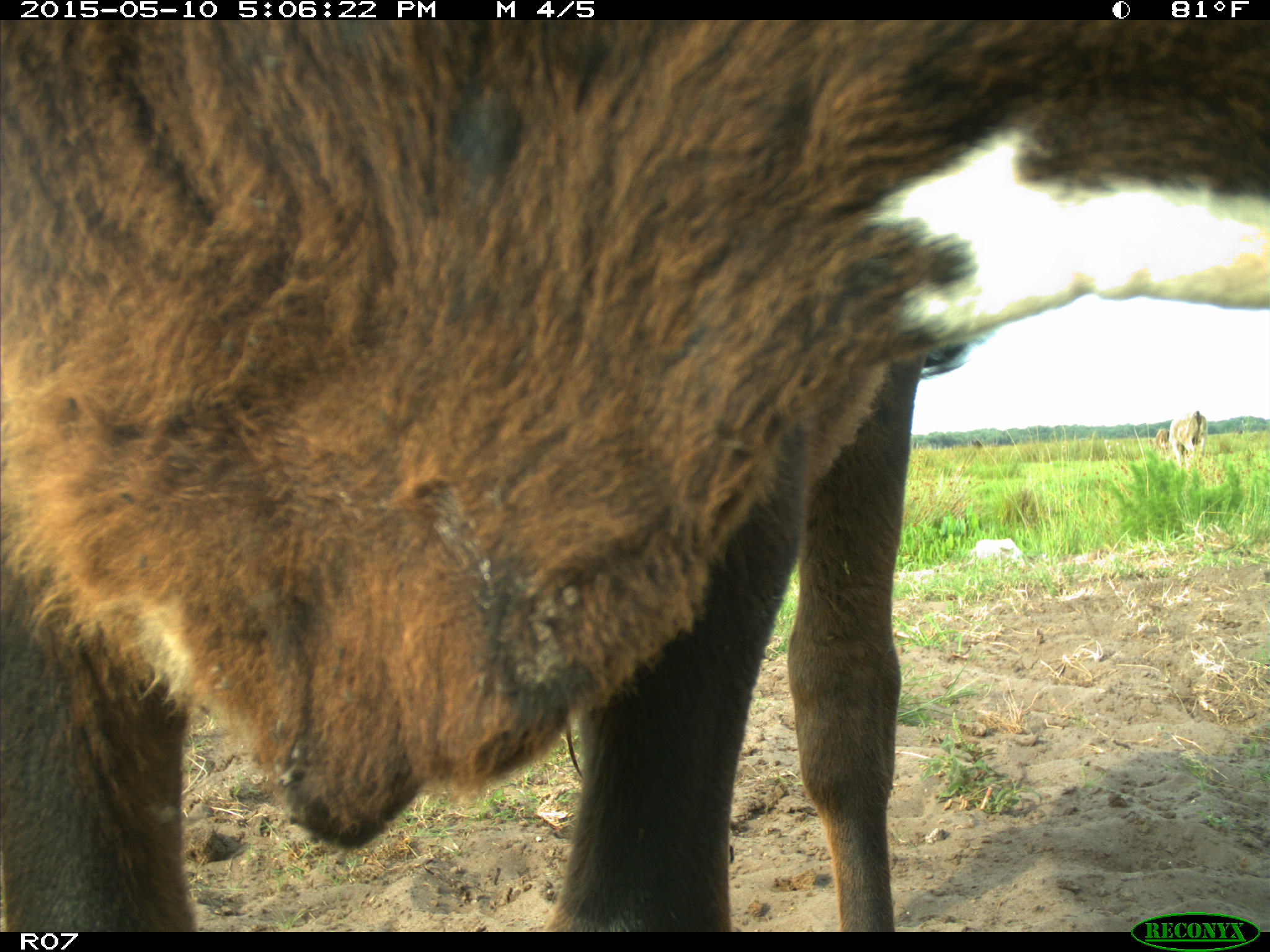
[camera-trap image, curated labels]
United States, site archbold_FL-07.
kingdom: Animalia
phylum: Chordata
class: Mammalia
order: Artiodactyla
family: Bovidae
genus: Bos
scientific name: Bos taurus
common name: domestic cow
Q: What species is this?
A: Bos taurus (domestic cow).